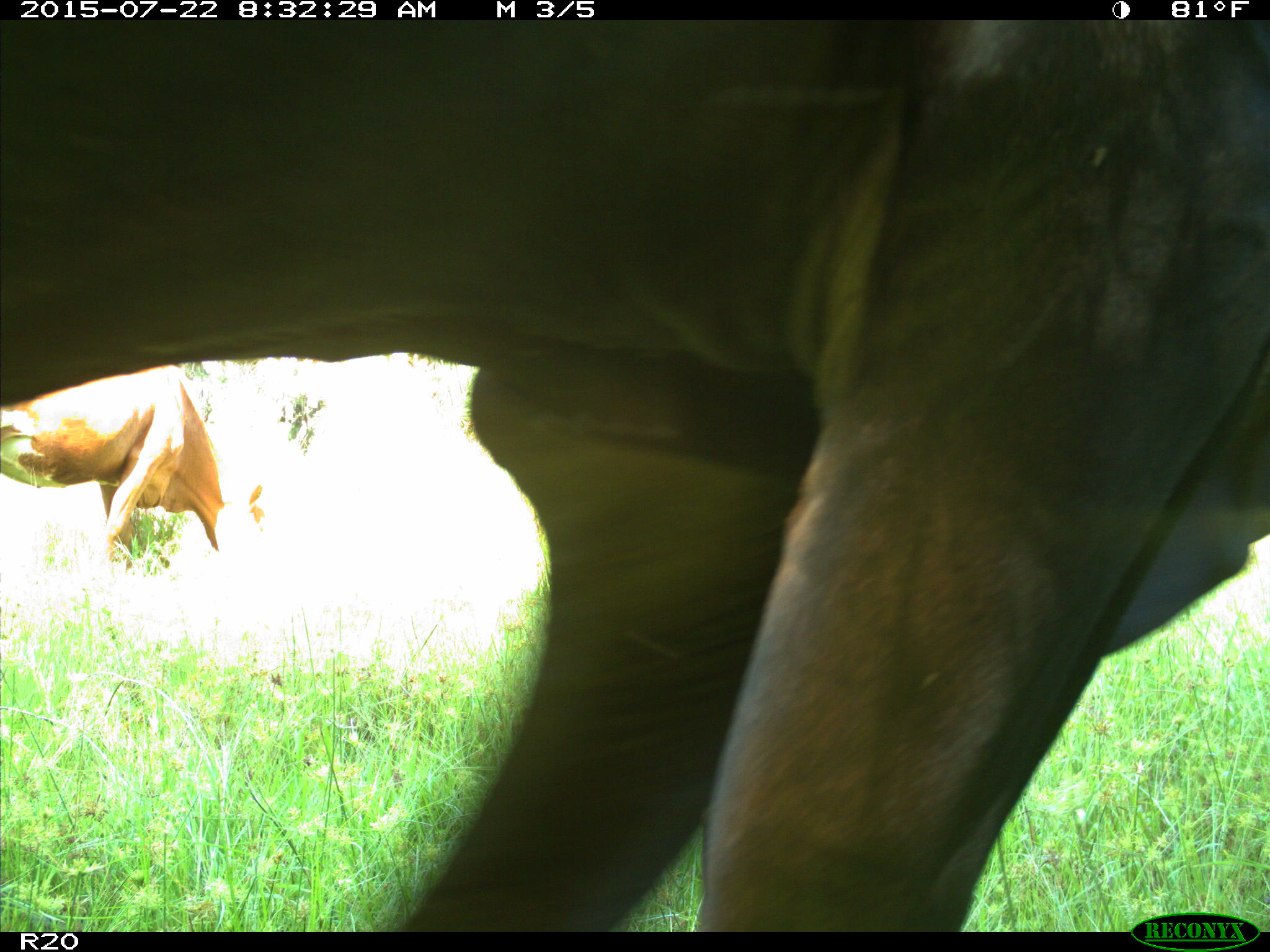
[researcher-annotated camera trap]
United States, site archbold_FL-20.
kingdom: Animalia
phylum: Chordata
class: Mammalia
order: Artiodactyla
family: Bovidae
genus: Bos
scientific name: Bos taurus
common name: domestic cow